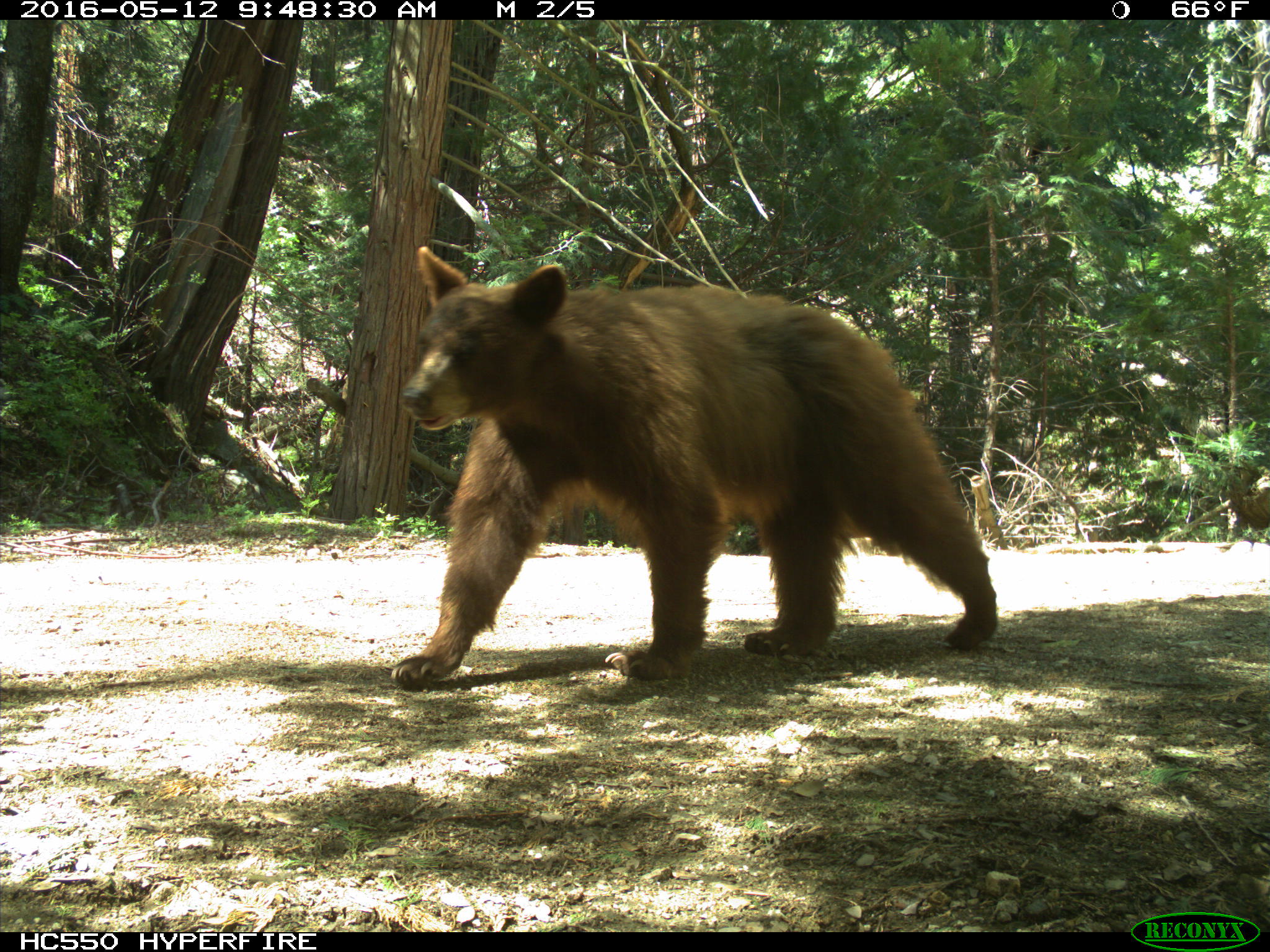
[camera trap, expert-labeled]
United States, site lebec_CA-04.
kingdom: Animalia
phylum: Chordata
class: Mammalia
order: Carnivora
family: Ursidae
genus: Ursus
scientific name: Ursus americanus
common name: american black bear